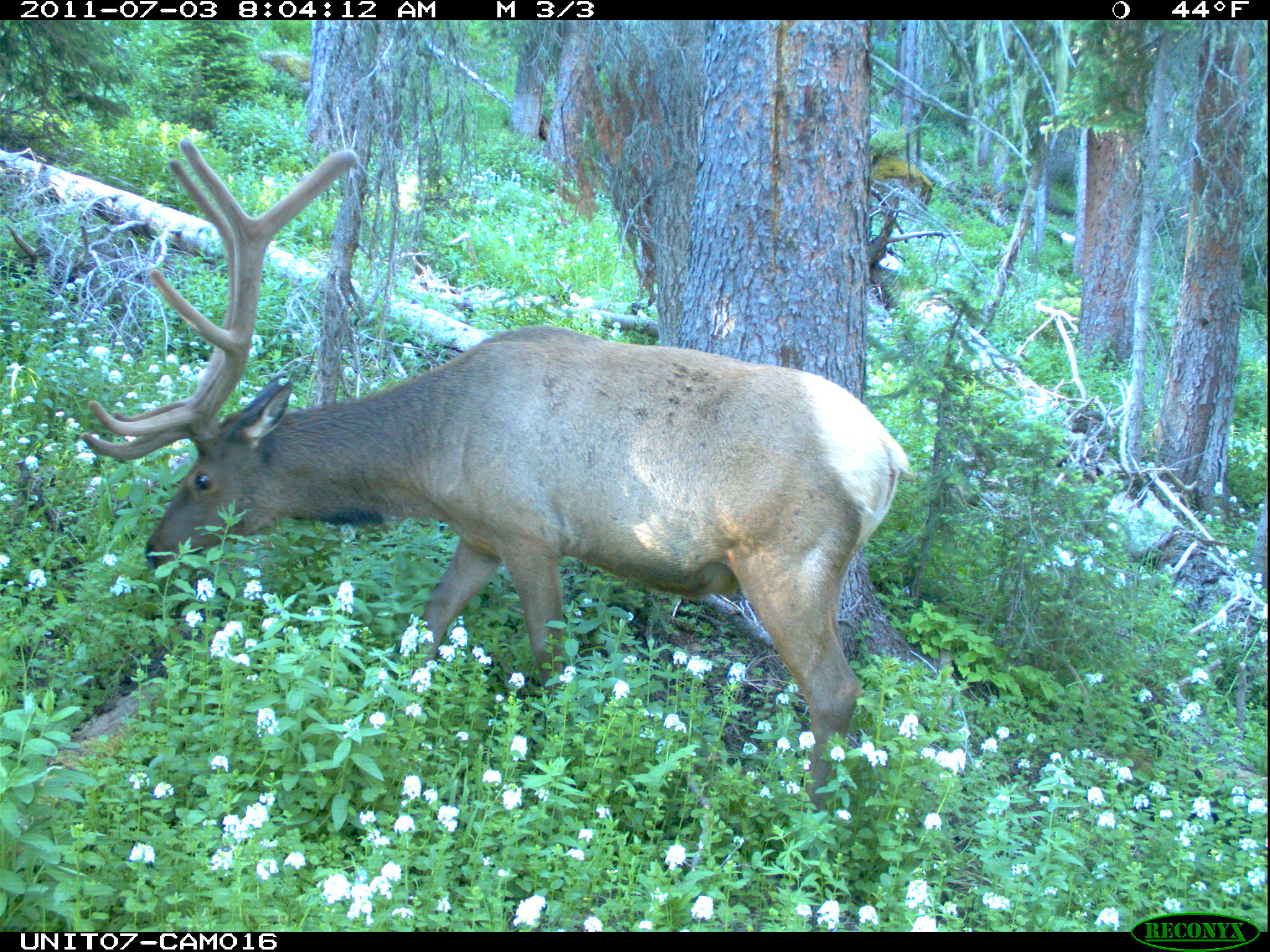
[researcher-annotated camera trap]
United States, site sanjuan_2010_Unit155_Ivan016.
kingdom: Animalia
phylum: Chordata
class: Mammalia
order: Artiodactyla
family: Cervidae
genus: Cervus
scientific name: Cervus elaphus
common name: red deer